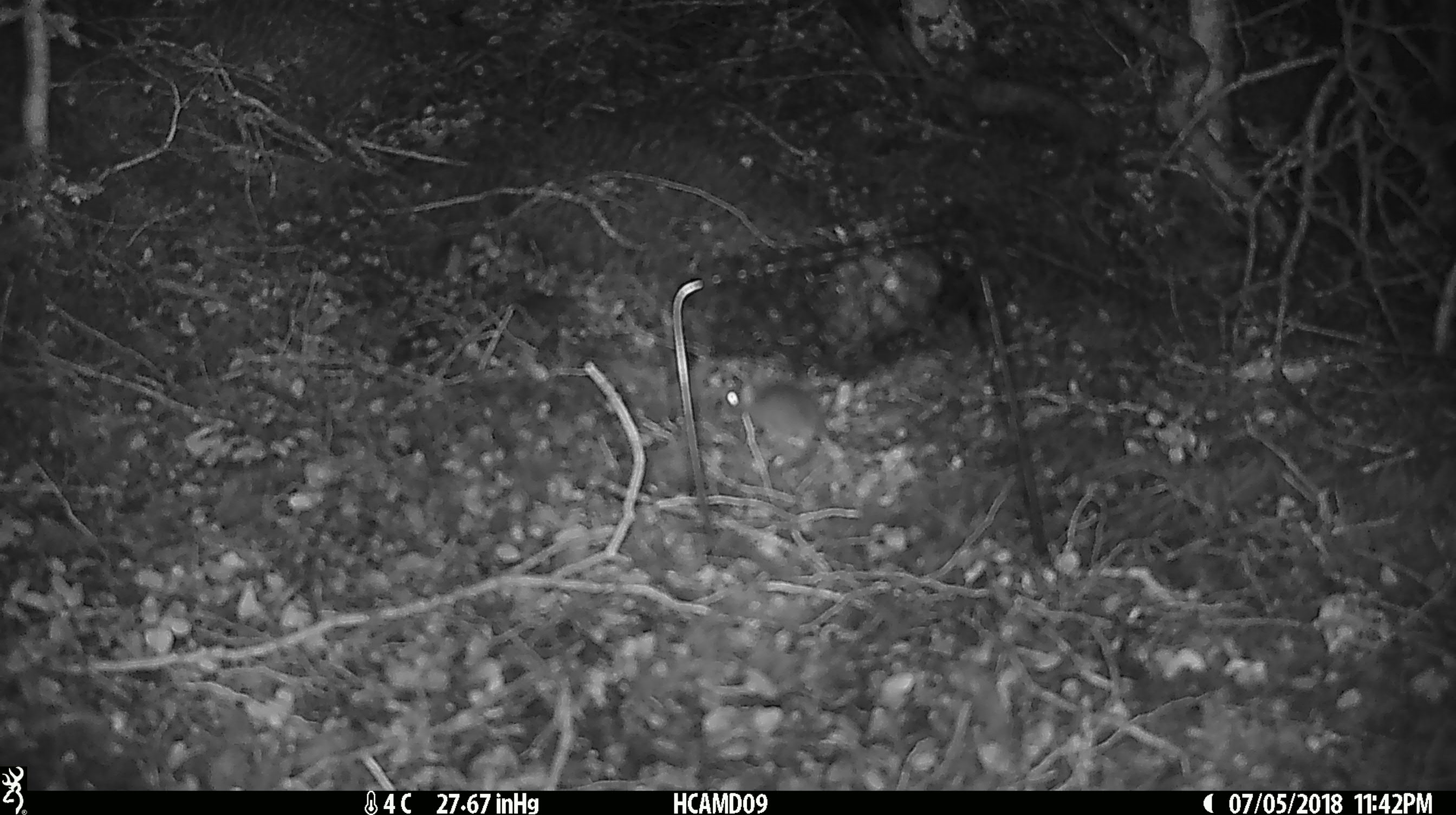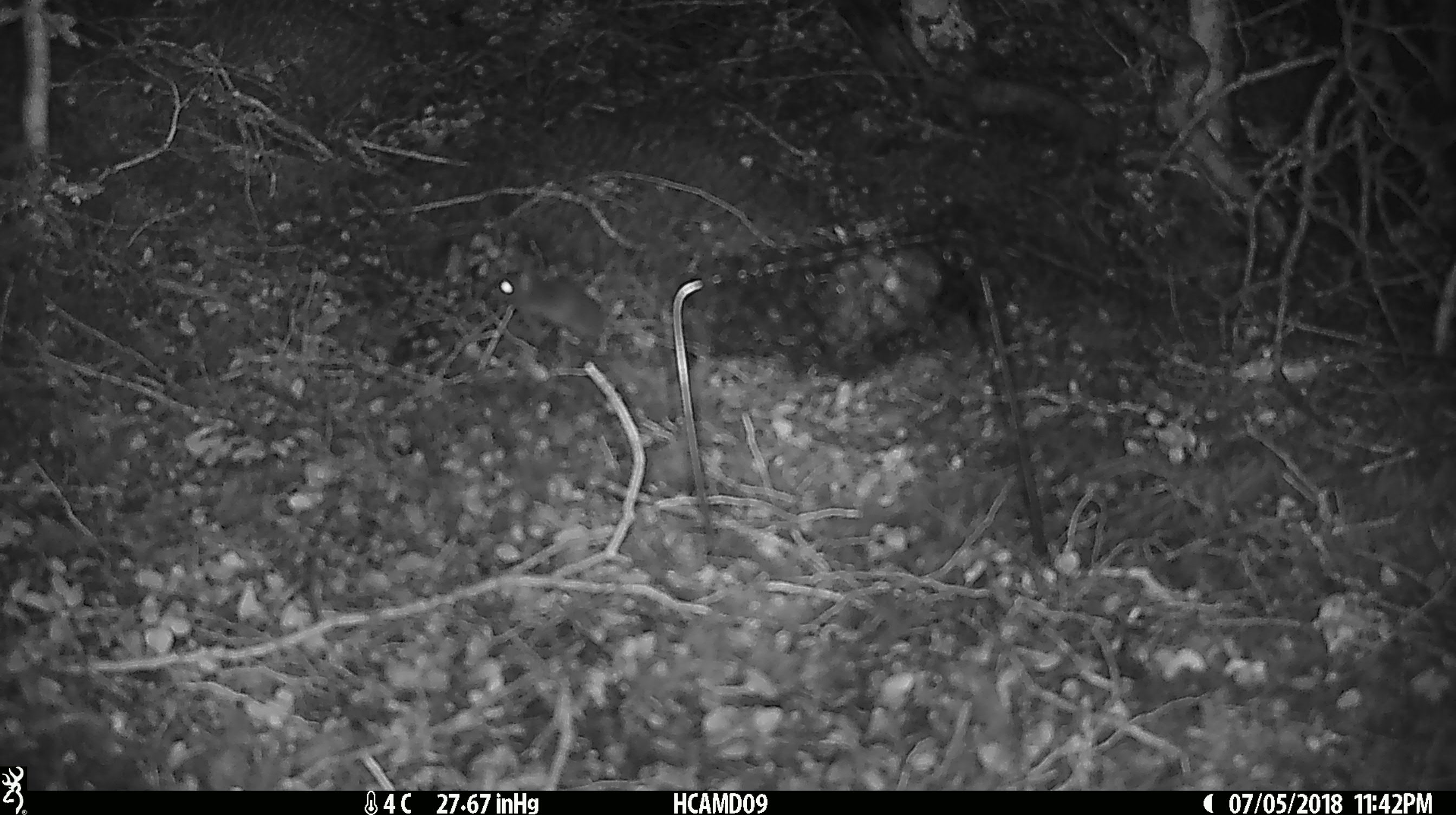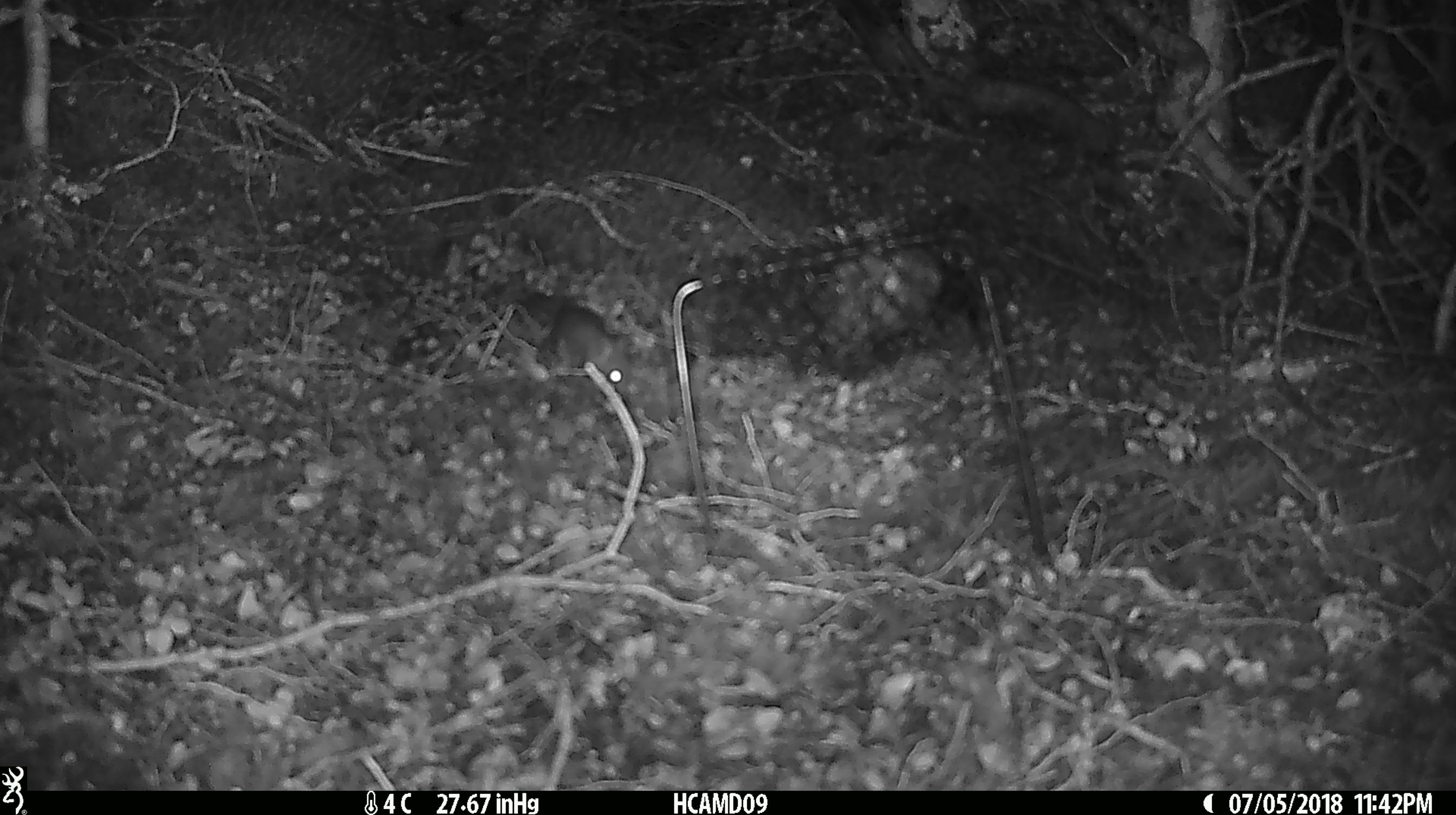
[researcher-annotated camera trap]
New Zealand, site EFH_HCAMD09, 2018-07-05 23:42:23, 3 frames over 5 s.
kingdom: Animalia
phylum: Chordata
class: Mammalia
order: Rodentia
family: Muridae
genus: Mus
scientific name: Mus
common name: mouse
Mouse (Mus).